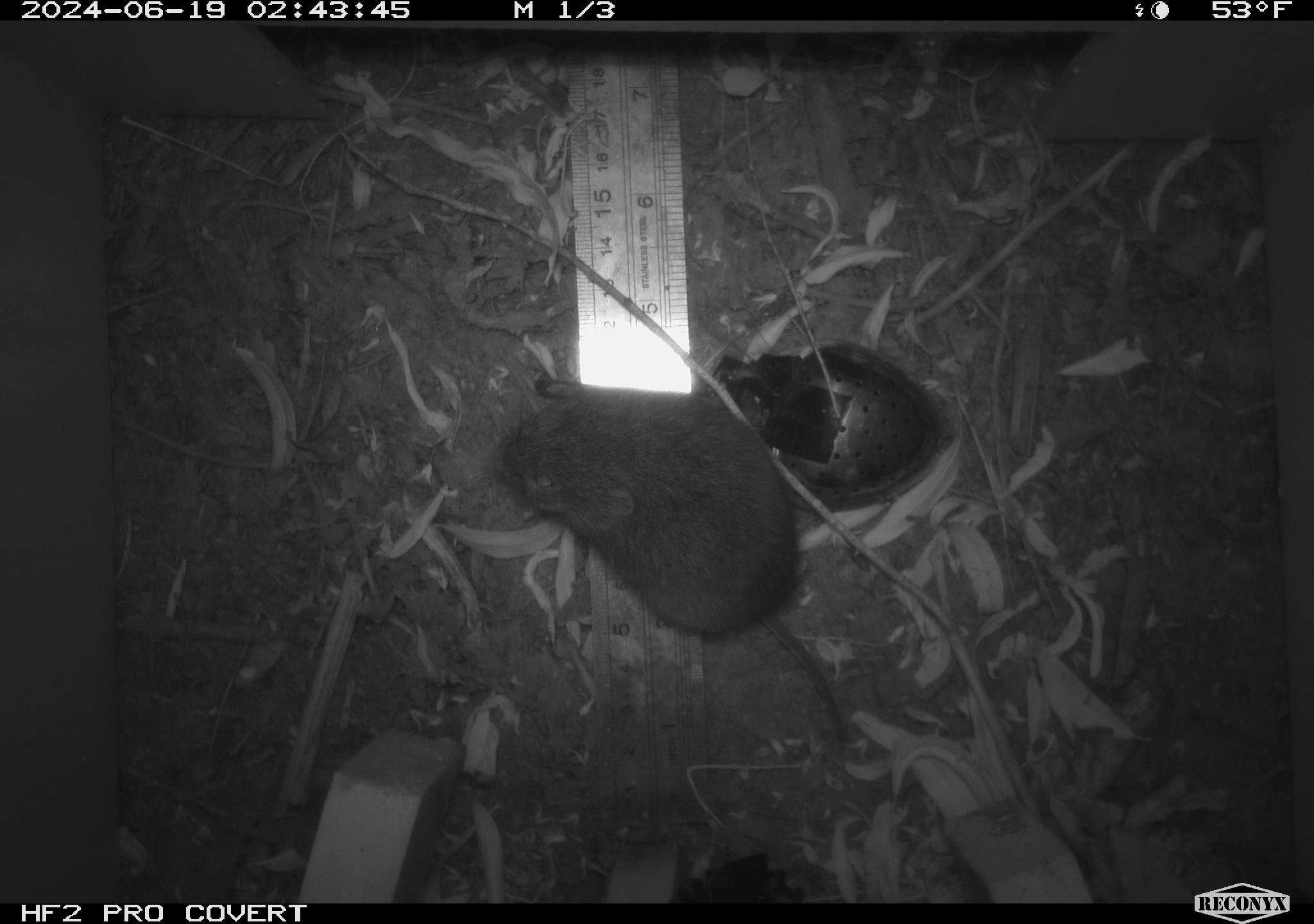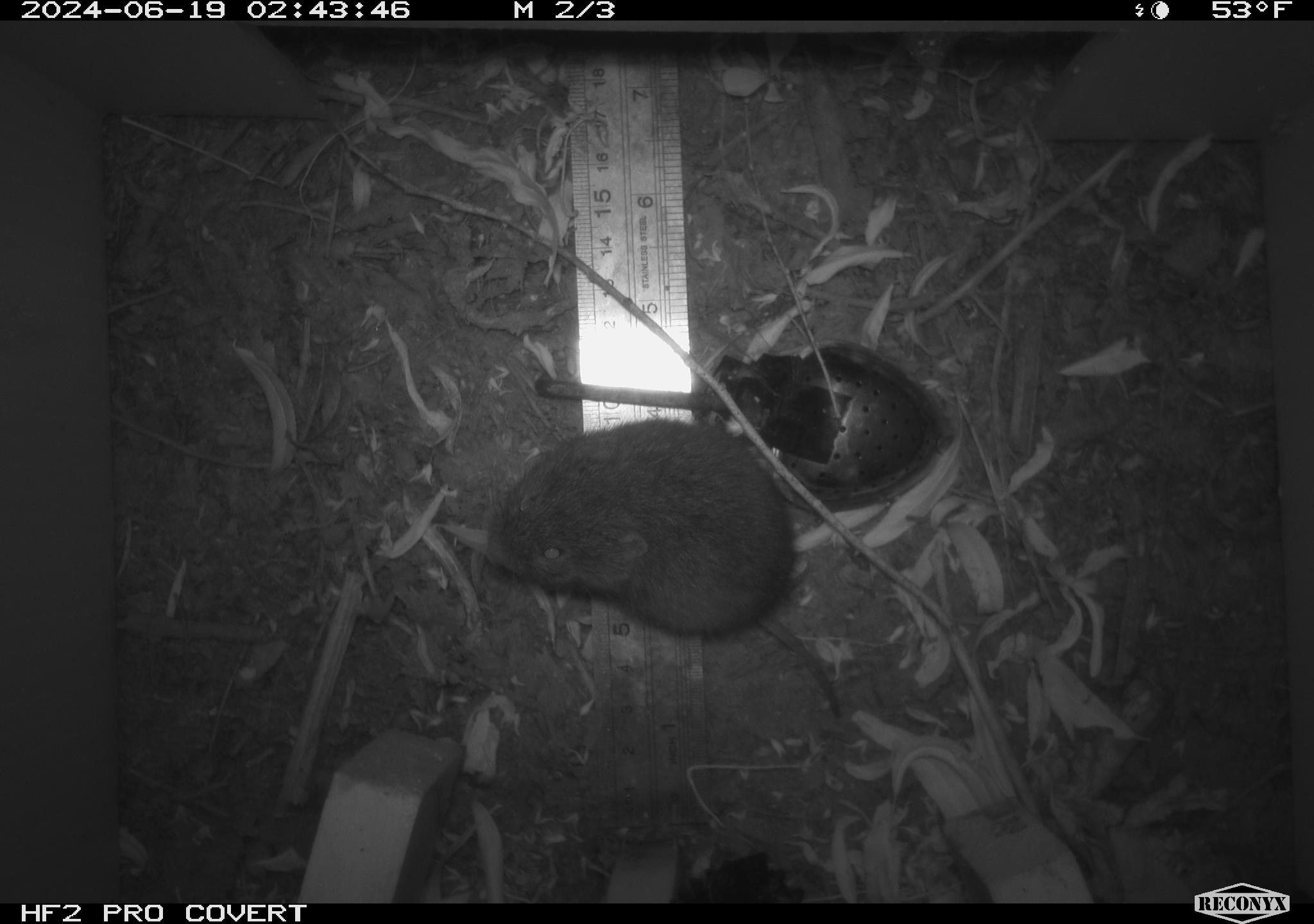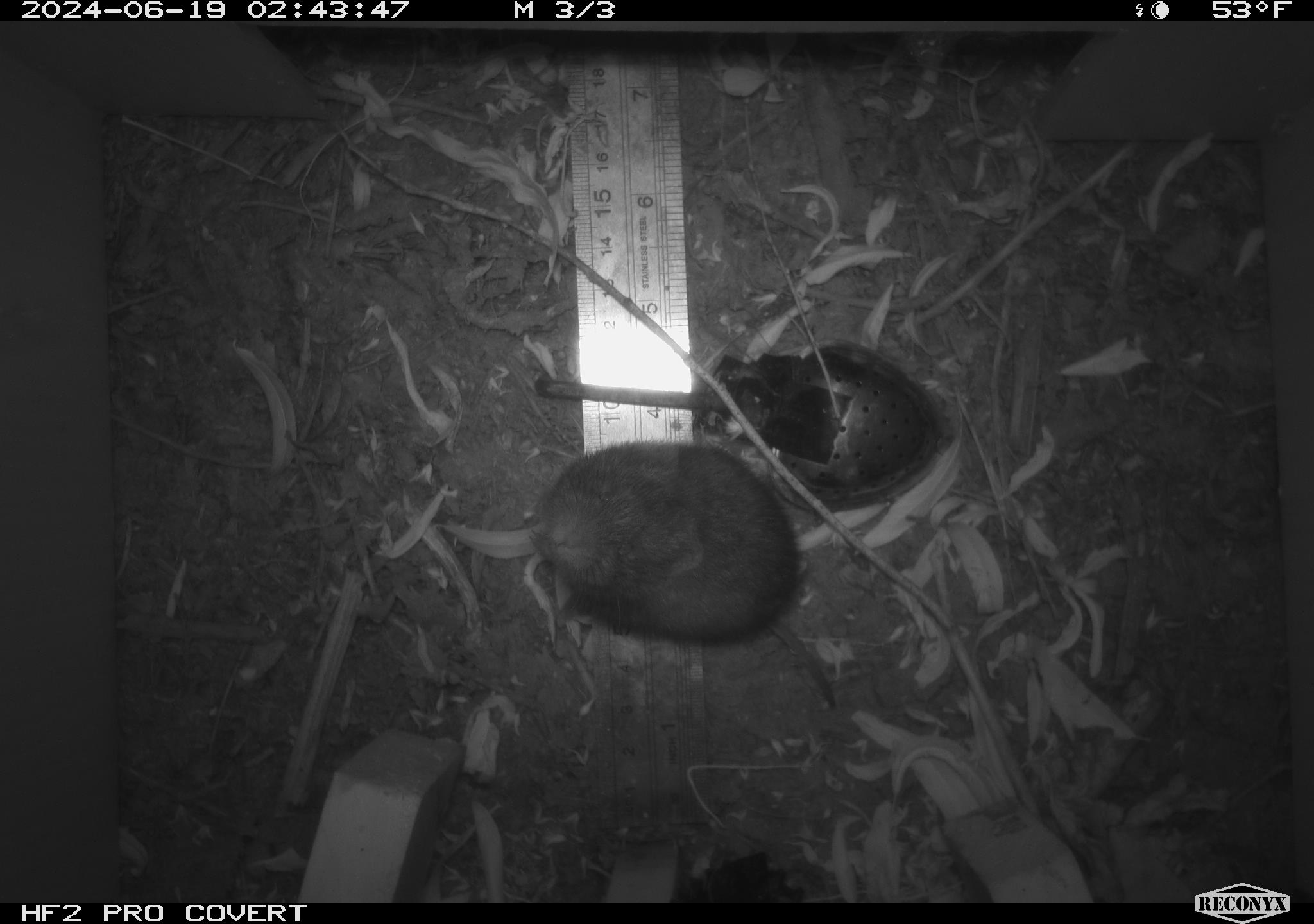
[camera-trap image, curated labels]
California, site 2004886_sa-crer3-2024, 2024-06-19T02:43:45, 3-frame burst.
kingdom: Animalia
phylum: Chordata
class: Mammalia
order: Rodentia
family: Cricetidae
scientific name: Arvicolinae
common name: voles, lemmings, and muskrats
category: arvicolinae subfamily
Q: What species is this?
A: Arvicolinae subfamily (voles, lemmings, and muskrats) (Arvicolinae).